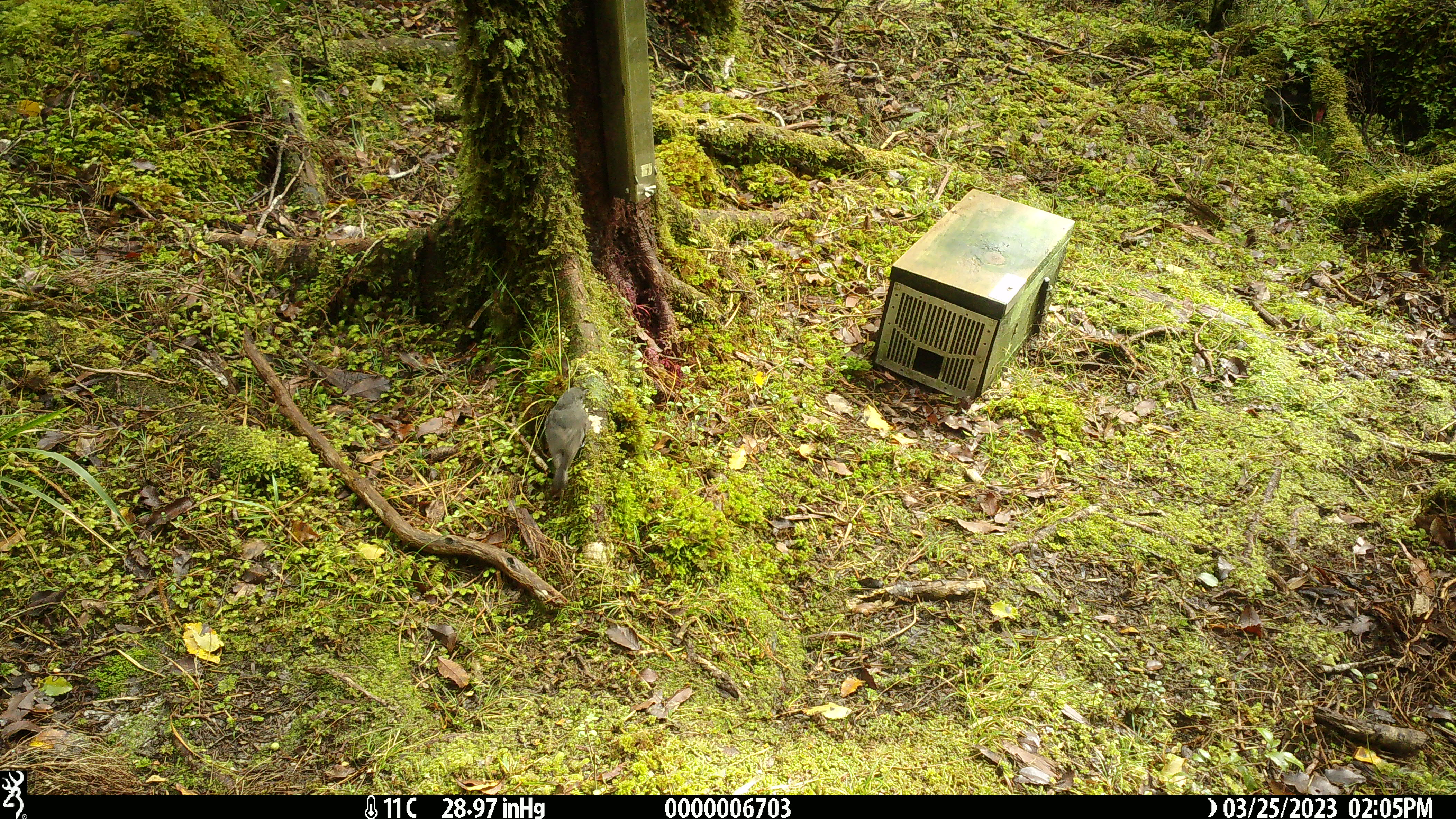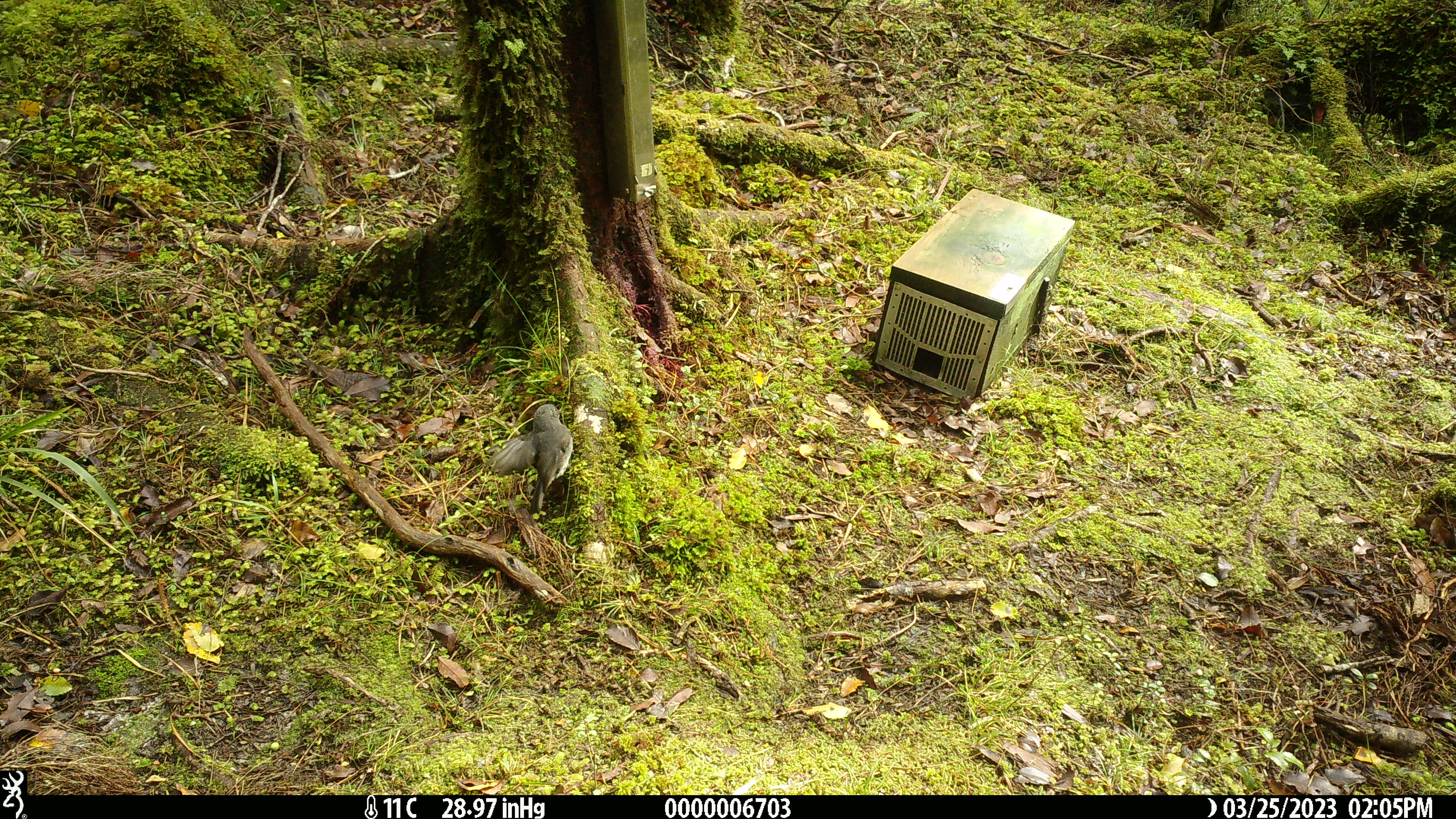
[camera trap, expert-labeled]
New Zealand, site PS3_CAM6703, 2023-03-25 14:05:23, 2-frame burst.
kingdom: Animalia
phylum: Chordata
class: Aves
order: Passeriformes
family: Petroicidae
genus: Petroica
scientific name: Petroica australis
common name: new zealand robin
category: robin